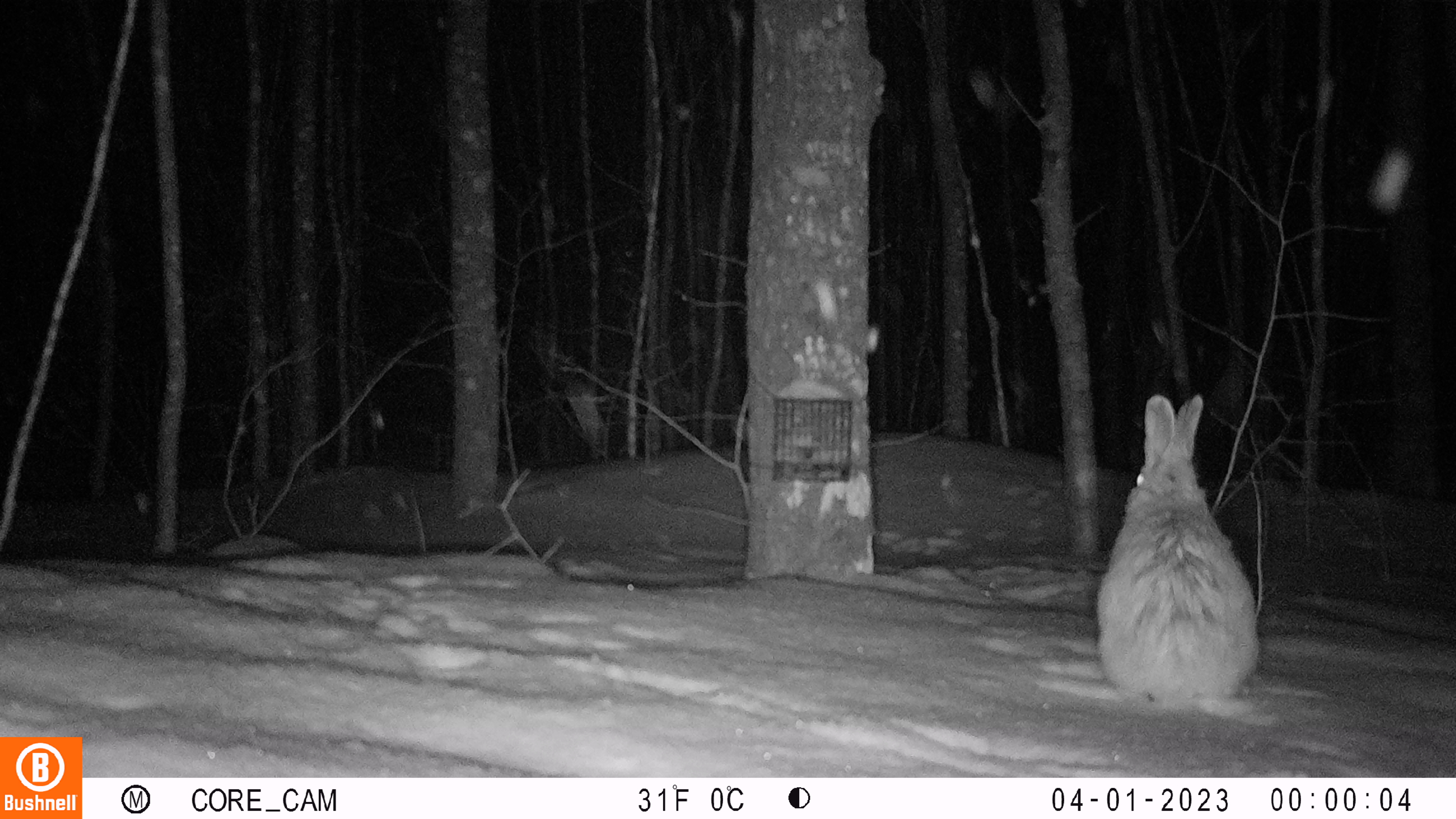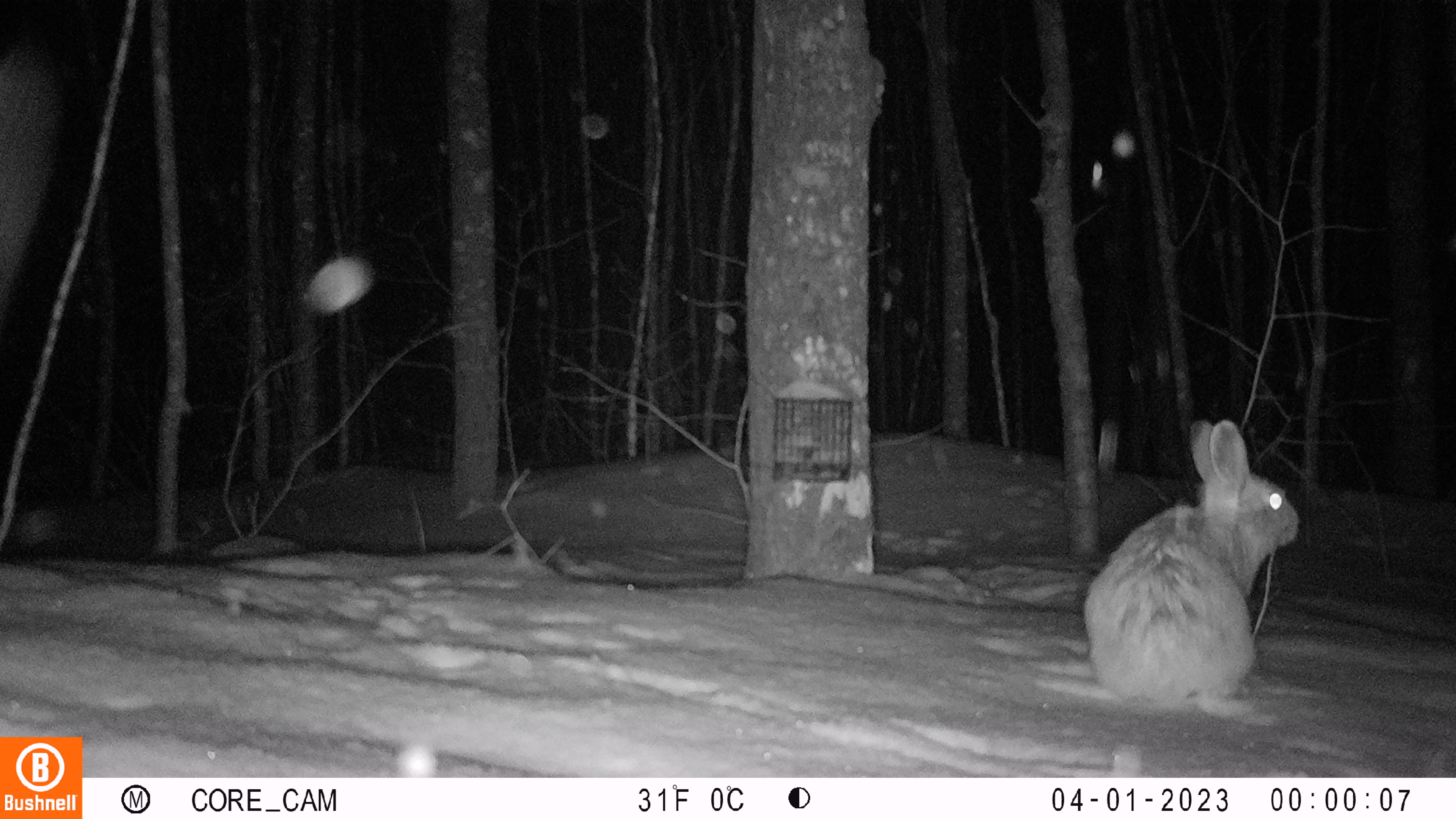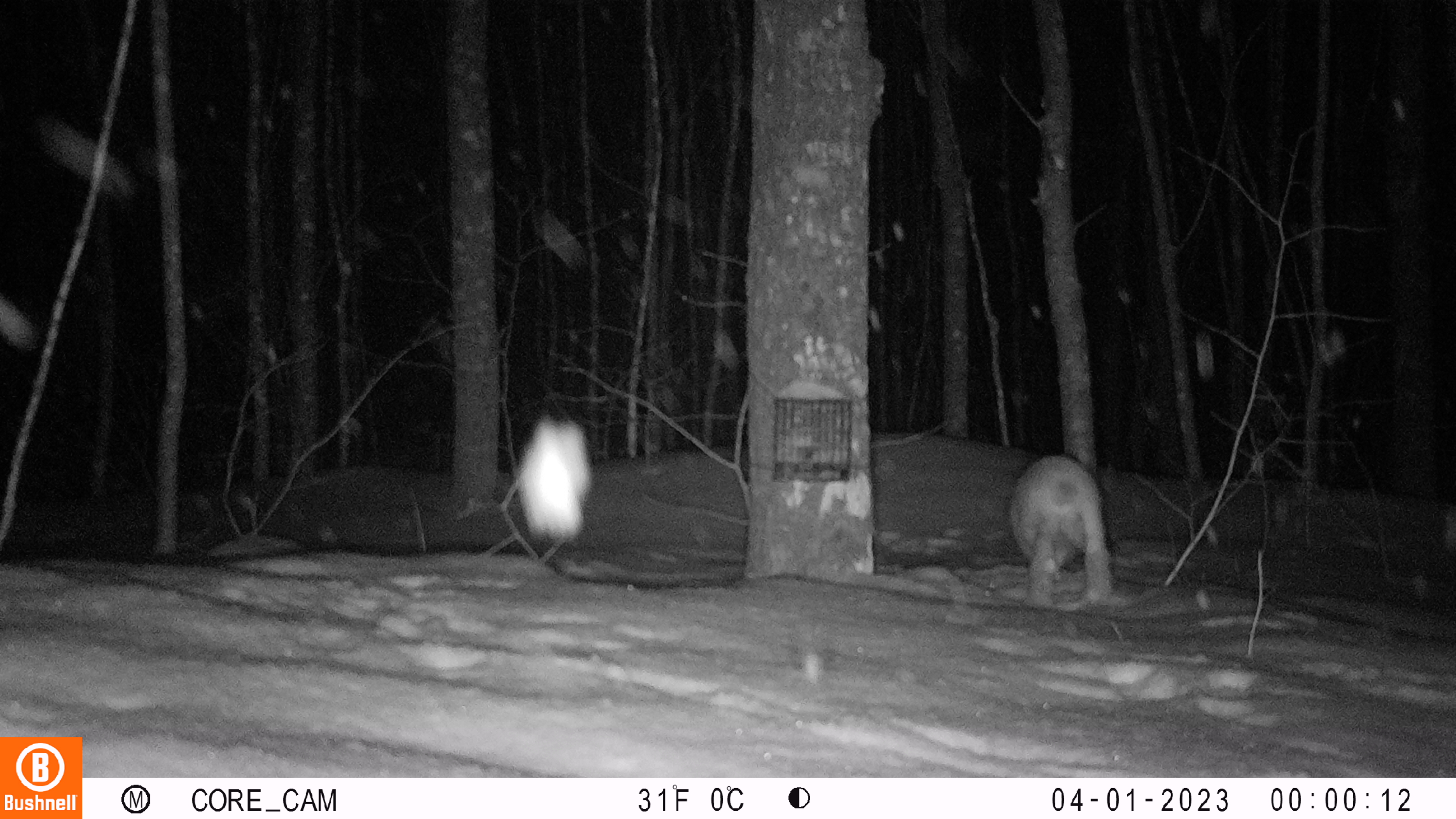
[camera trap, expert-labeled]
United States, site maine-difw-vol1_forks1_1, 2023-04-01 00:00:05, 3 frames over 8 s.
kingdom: Animalia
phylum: Chordata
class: Mammalia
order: Lagomorpha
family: Leporidae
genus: Lepus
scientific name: Lepus americanus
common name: snowshoe hare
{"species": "snowshoe hare (Lepus americanus)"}